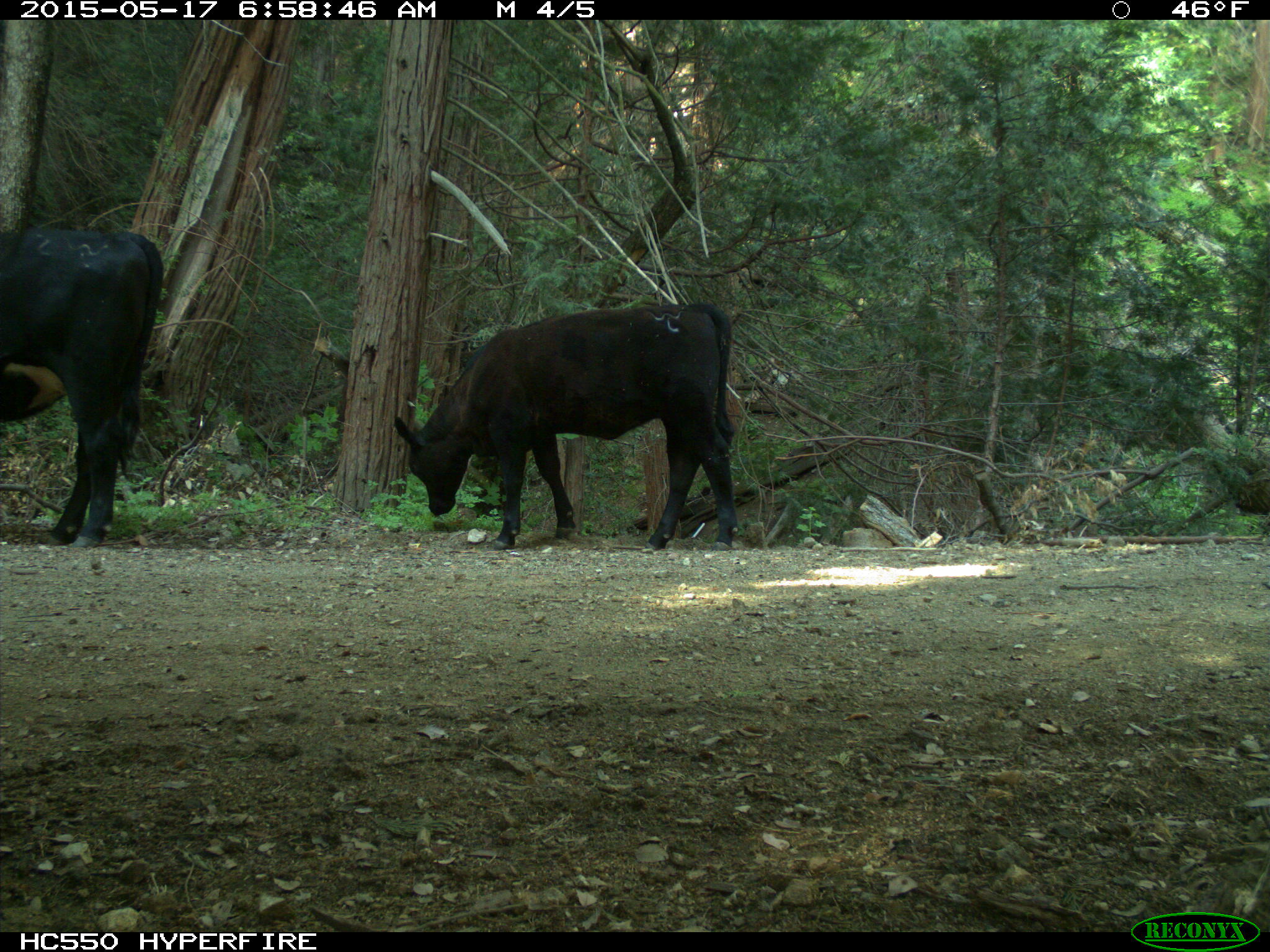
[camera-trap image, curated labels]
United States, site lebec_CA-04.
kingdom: Animalia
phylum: Chordata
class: Mammalia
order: Artiodactyla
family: Bovidae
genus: Bos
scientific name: Bos taurus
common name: domestic cow